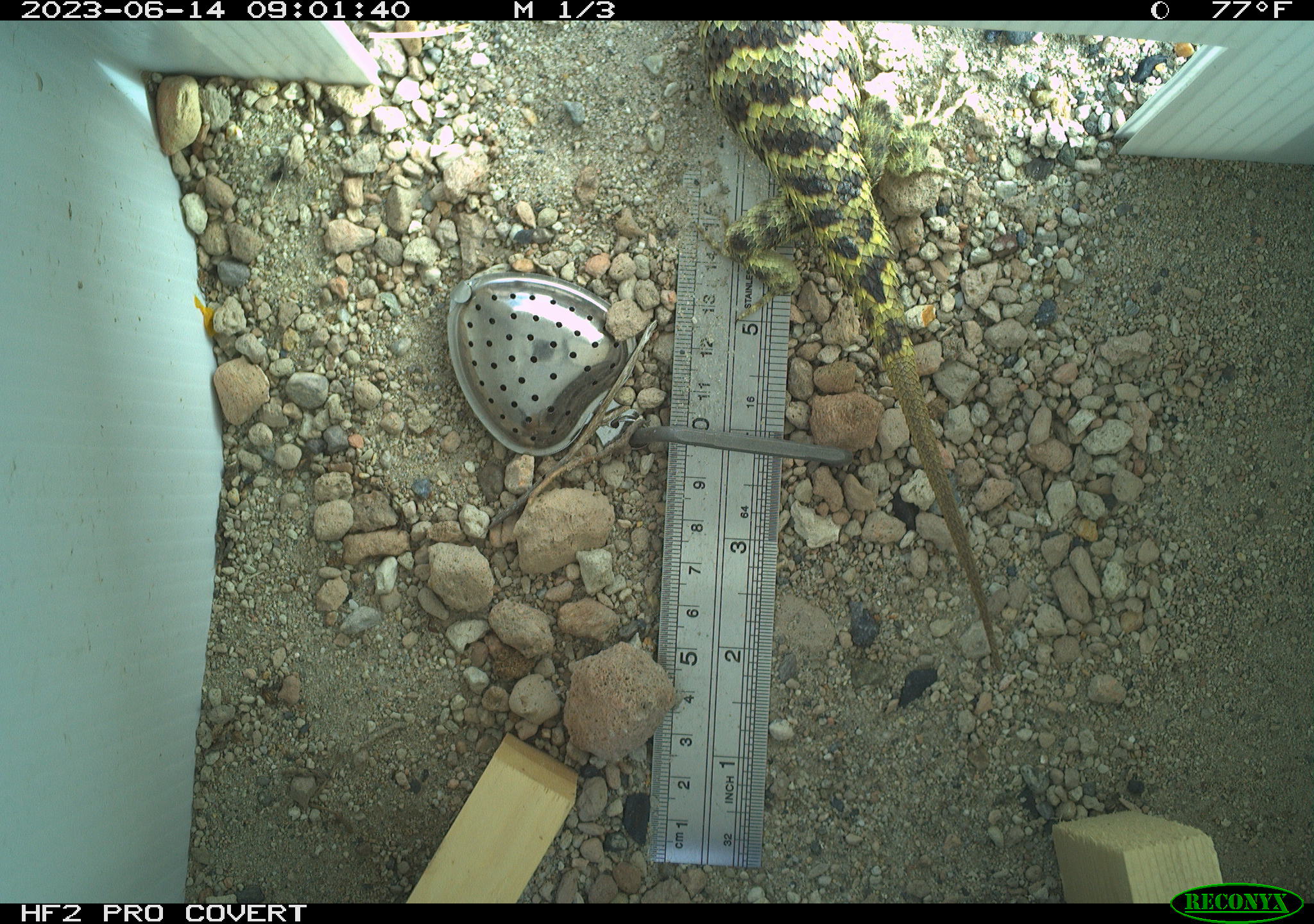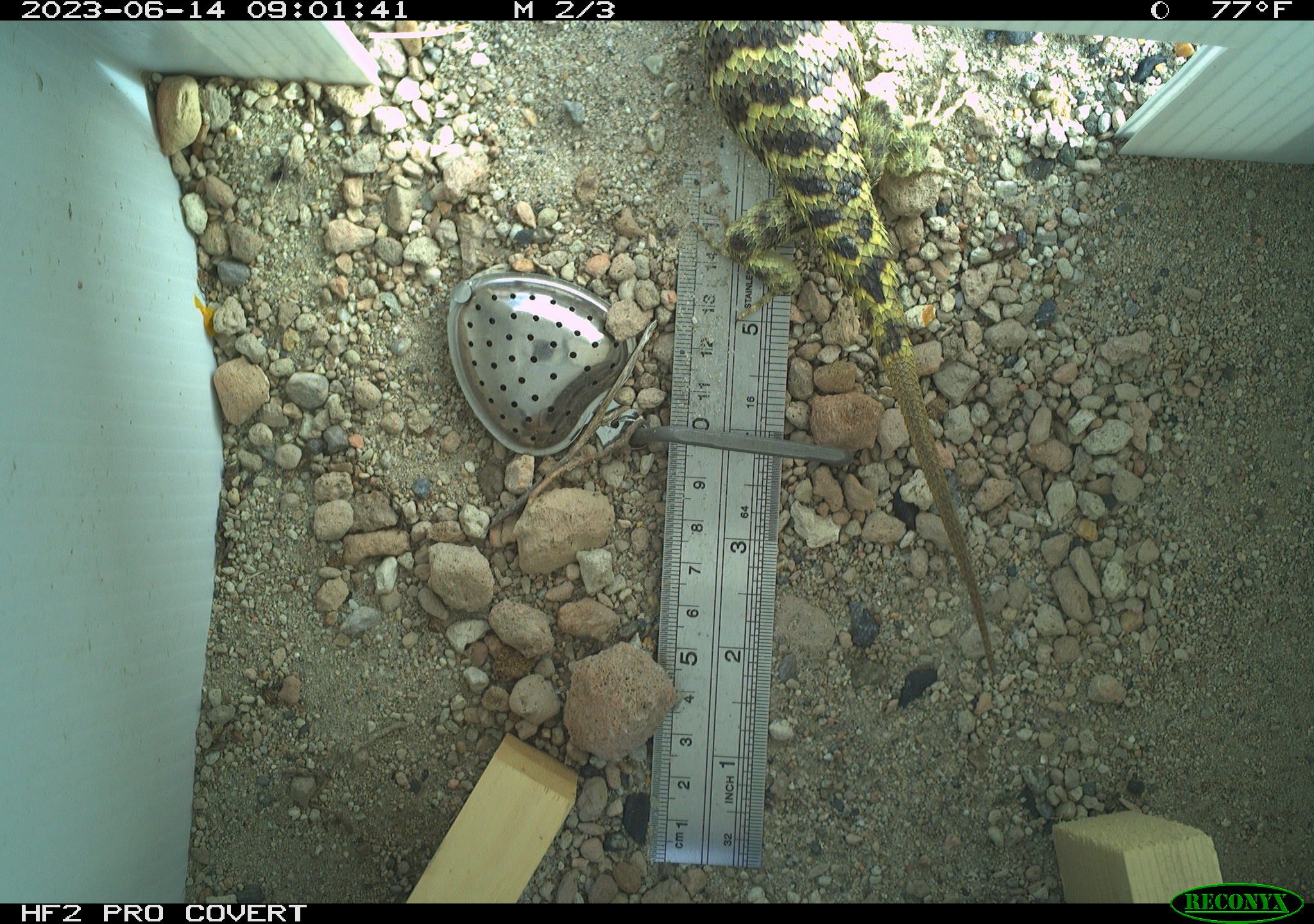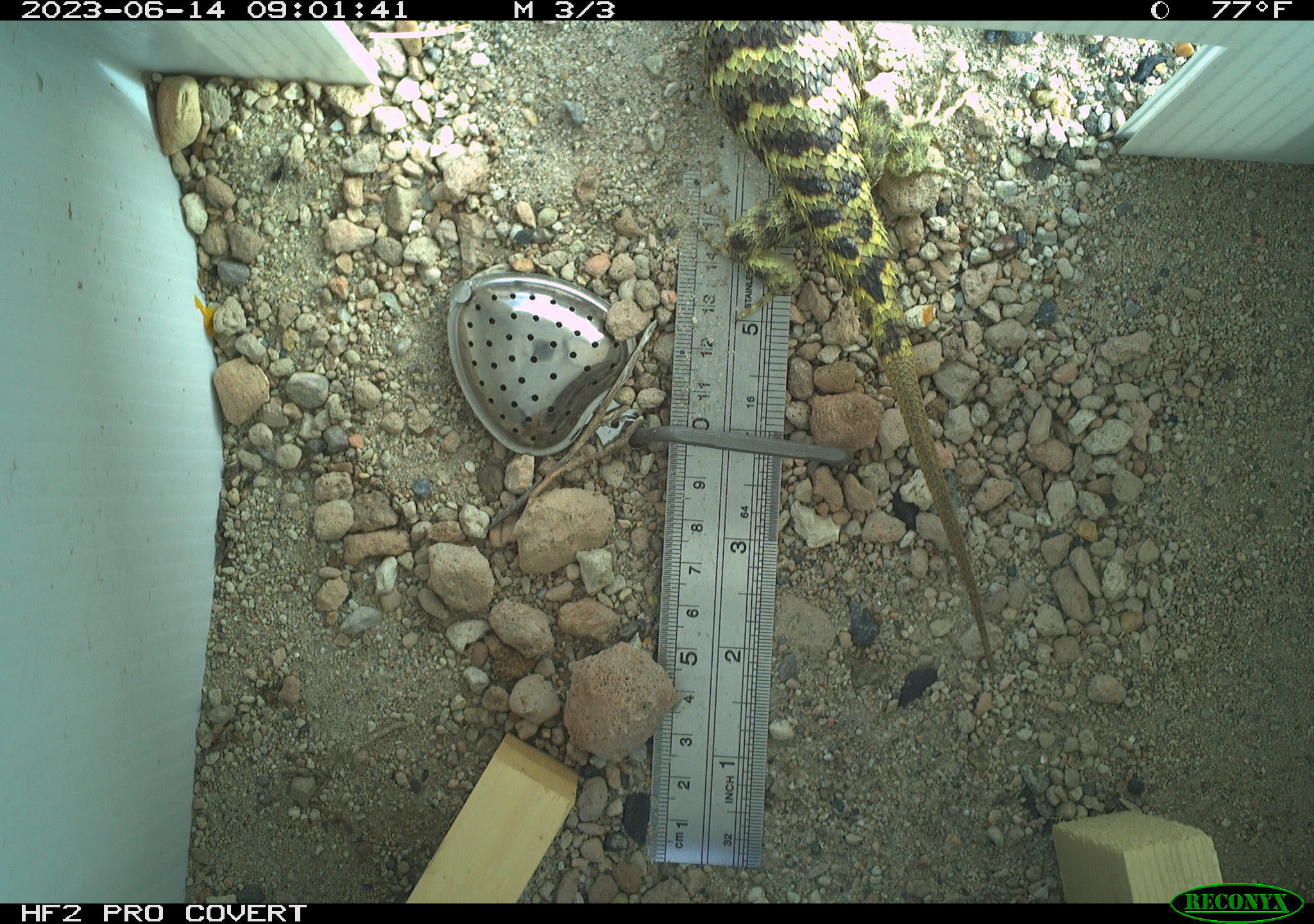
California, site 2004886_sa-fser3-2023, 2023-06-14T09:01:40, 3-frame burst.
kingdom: Animalia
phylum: Chordata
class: Reptilia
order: Squamata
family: Phrynosomatidae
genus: Sceloporus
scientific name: Sceloporus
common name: spiny lizards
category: sceloporus species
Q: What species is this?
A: Sceloporus species (spiny lizards) (Sceloporus).